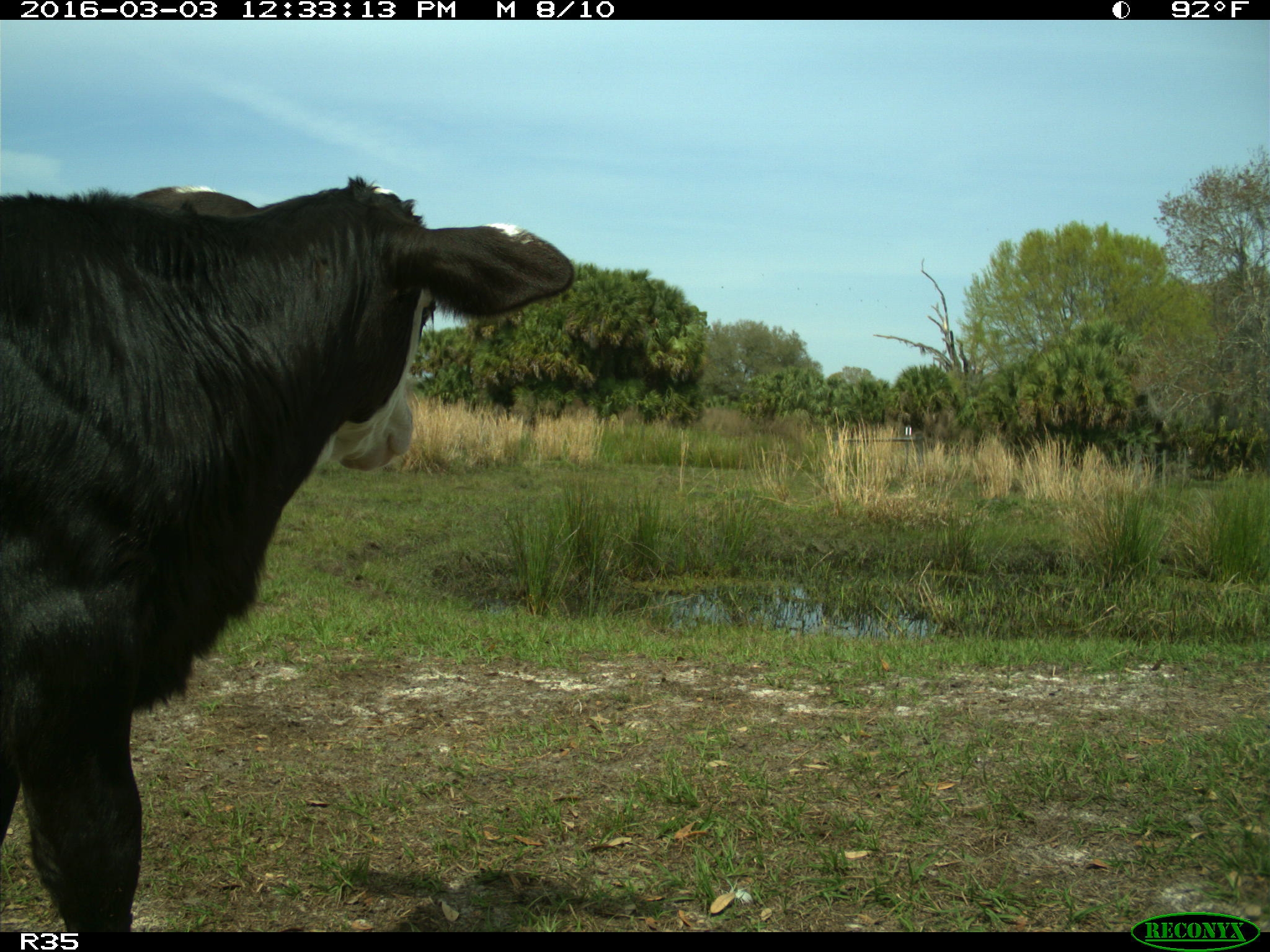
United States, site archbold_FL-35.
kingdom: Animalia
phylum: Chordata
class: Mammalia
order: Artiodactyla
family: Bovidae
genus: Bos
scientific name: Bos taurus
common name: domestic cow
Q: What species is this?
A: Bos taurus (domestic cow).